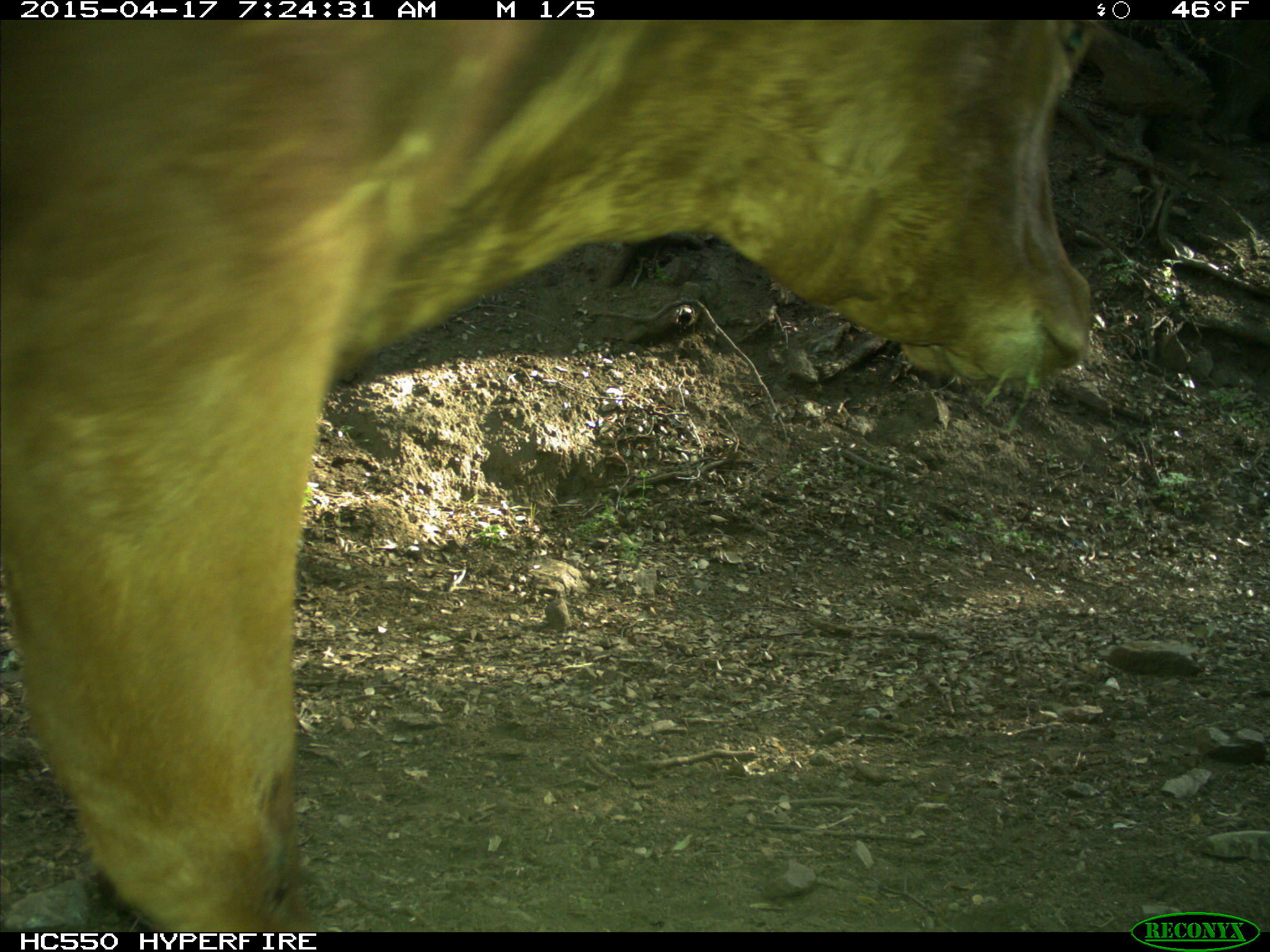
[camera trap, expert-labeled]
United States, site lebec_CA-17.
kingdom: Animalia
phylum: Chordata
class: Mammalia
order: Artiodactyla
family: Bovidae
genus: Bos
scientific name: Bos taurus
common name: domestic cow